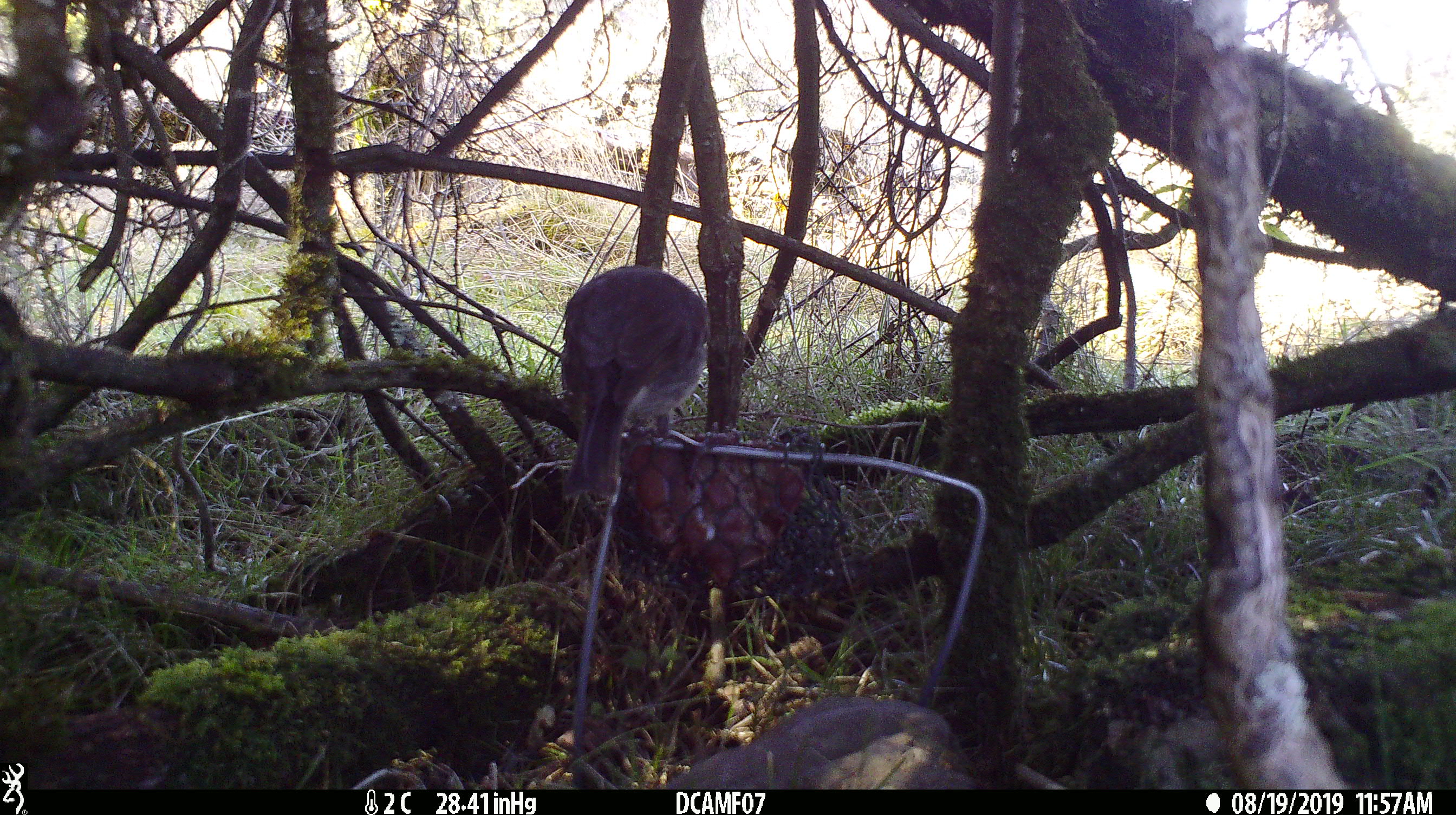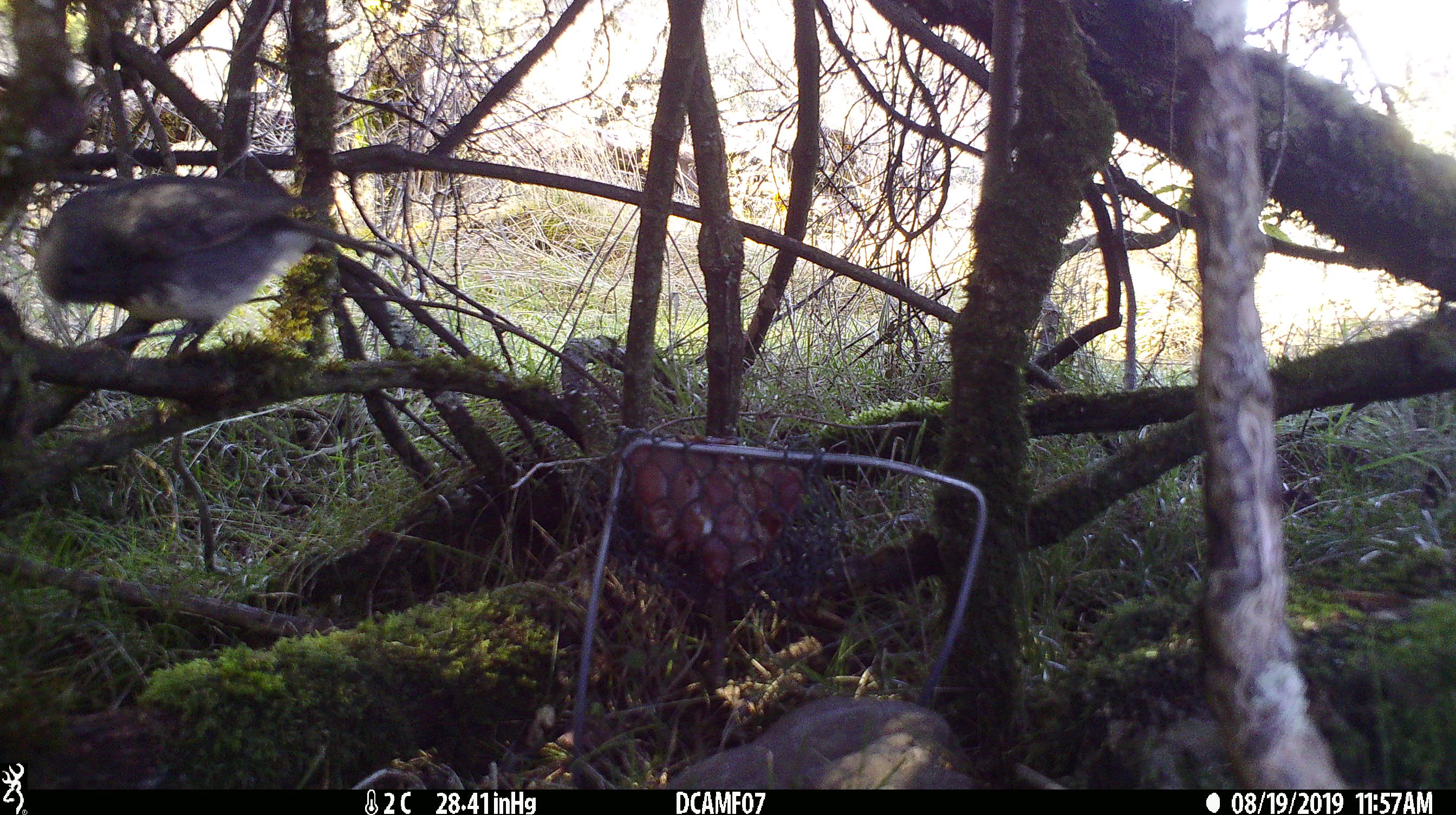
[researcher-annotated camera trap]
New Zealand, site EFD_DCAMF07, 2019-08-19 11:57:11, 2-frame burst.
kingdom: Animalia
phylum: Chordata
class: Aves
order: Passeriformes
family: Petroicidae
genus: Petroica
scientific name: Petroica australis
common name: new zealand robin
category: robin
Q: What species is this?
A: Robin (new zealand robin) (Petroica australis).